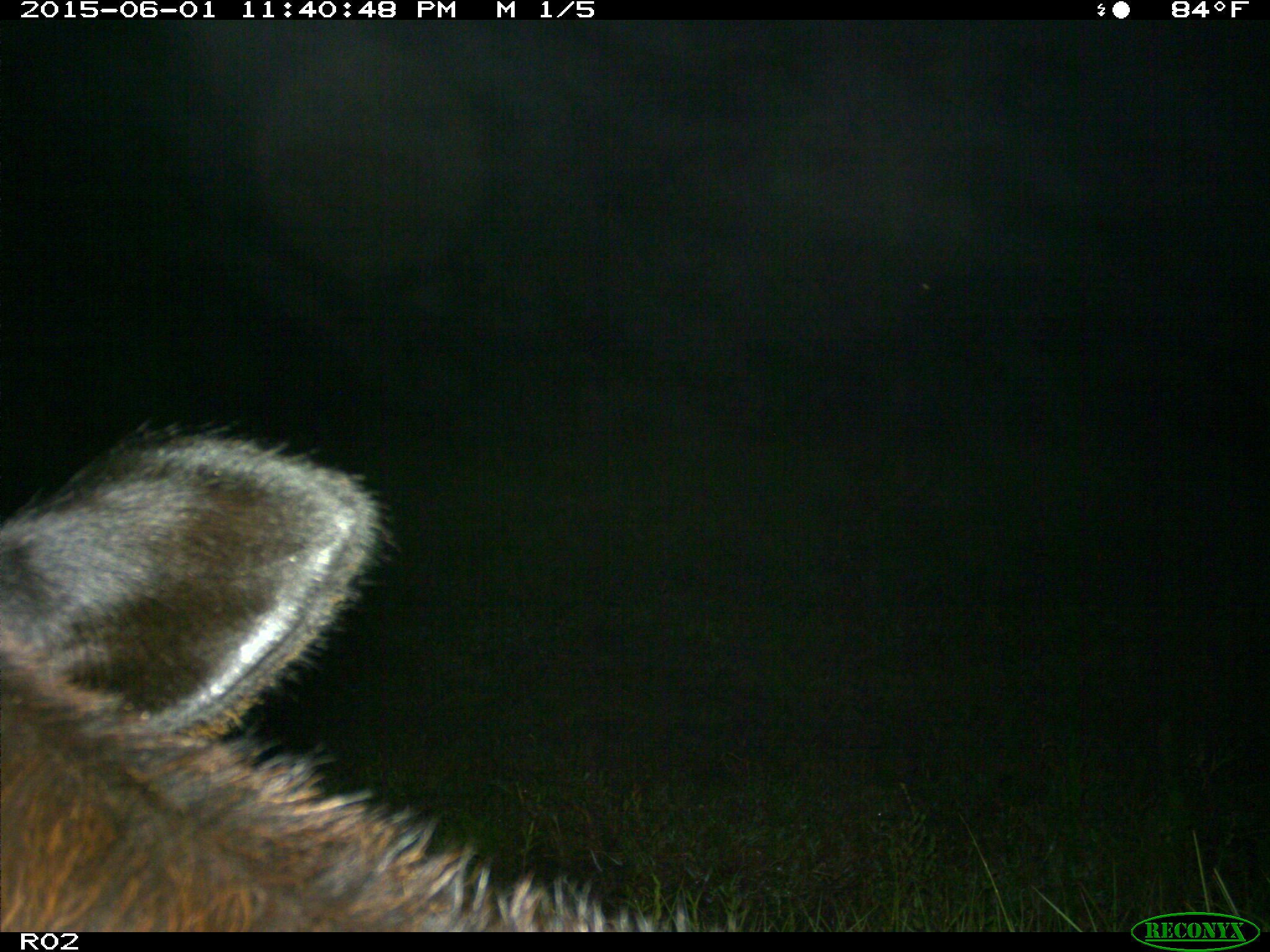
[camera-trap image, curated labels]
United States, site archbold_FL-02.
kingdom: Animalia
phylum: Chordata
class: Mammalia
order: Artiodactyla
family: Bovidae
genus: Bos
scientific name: Bos taurus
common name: domestic cow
Bos taurus (domestic cow).